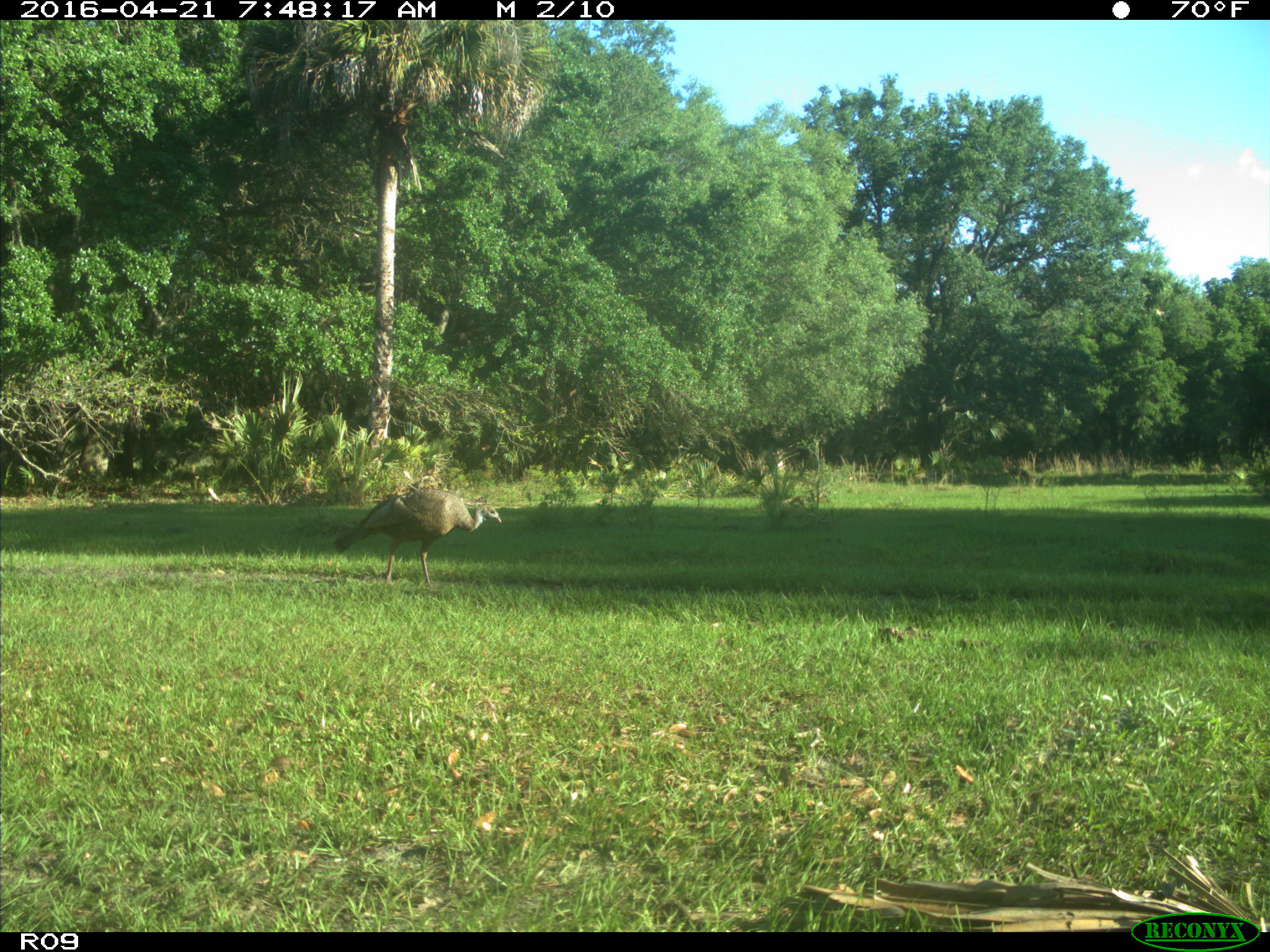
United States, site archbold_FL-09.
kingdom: Animalia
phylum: Chordata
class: Aves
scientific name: Aves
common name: birds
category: unidentified bird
Unidentified bird (birds) (Aves).